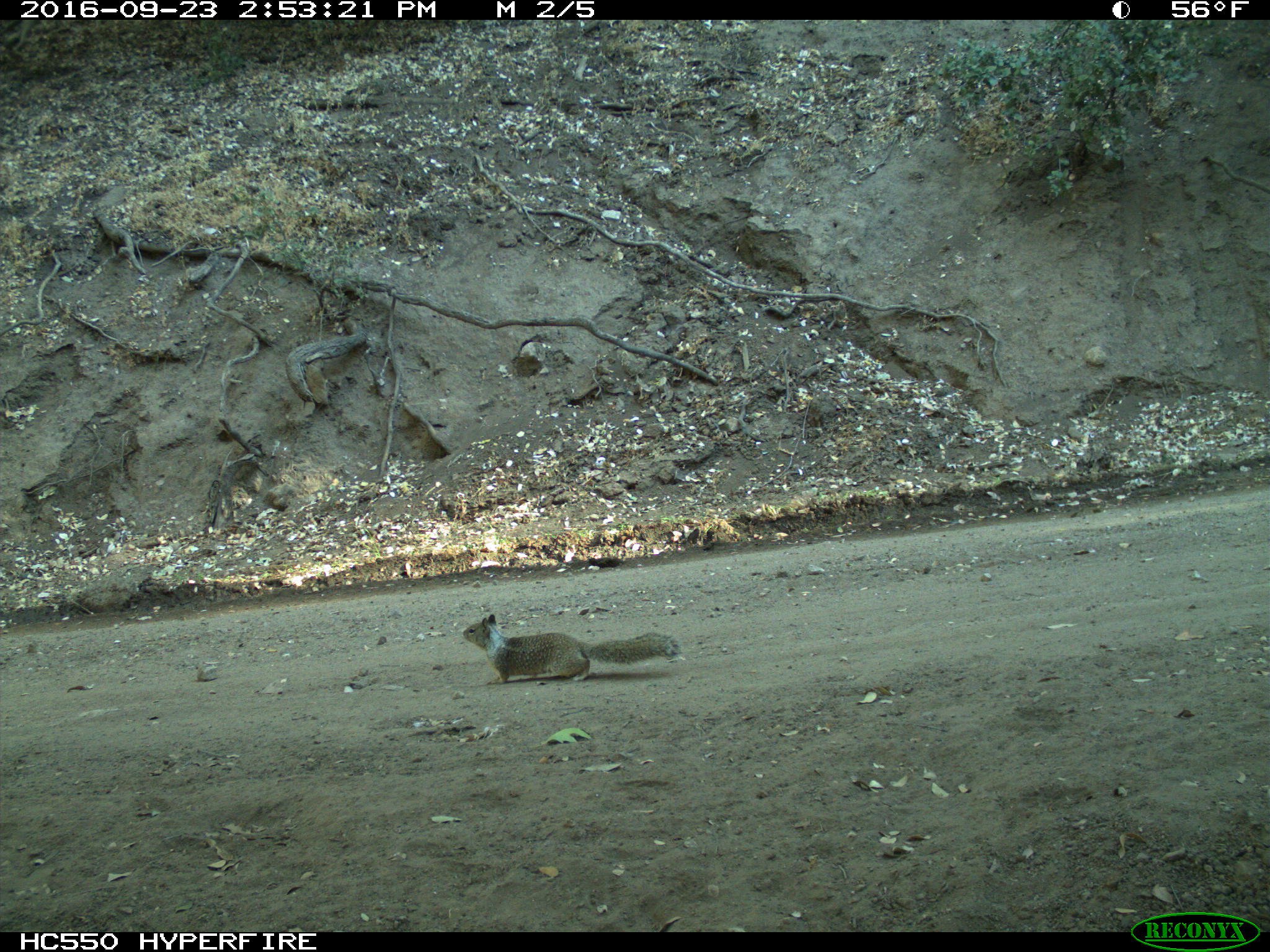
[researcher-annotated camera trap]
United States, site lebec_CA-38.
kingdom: Animalia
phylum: Chordata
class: Mammalia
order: Rodentia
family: Sciuridae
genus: Otospermophilus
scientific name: Otospermophilus beecheyi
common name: california ground squirrel